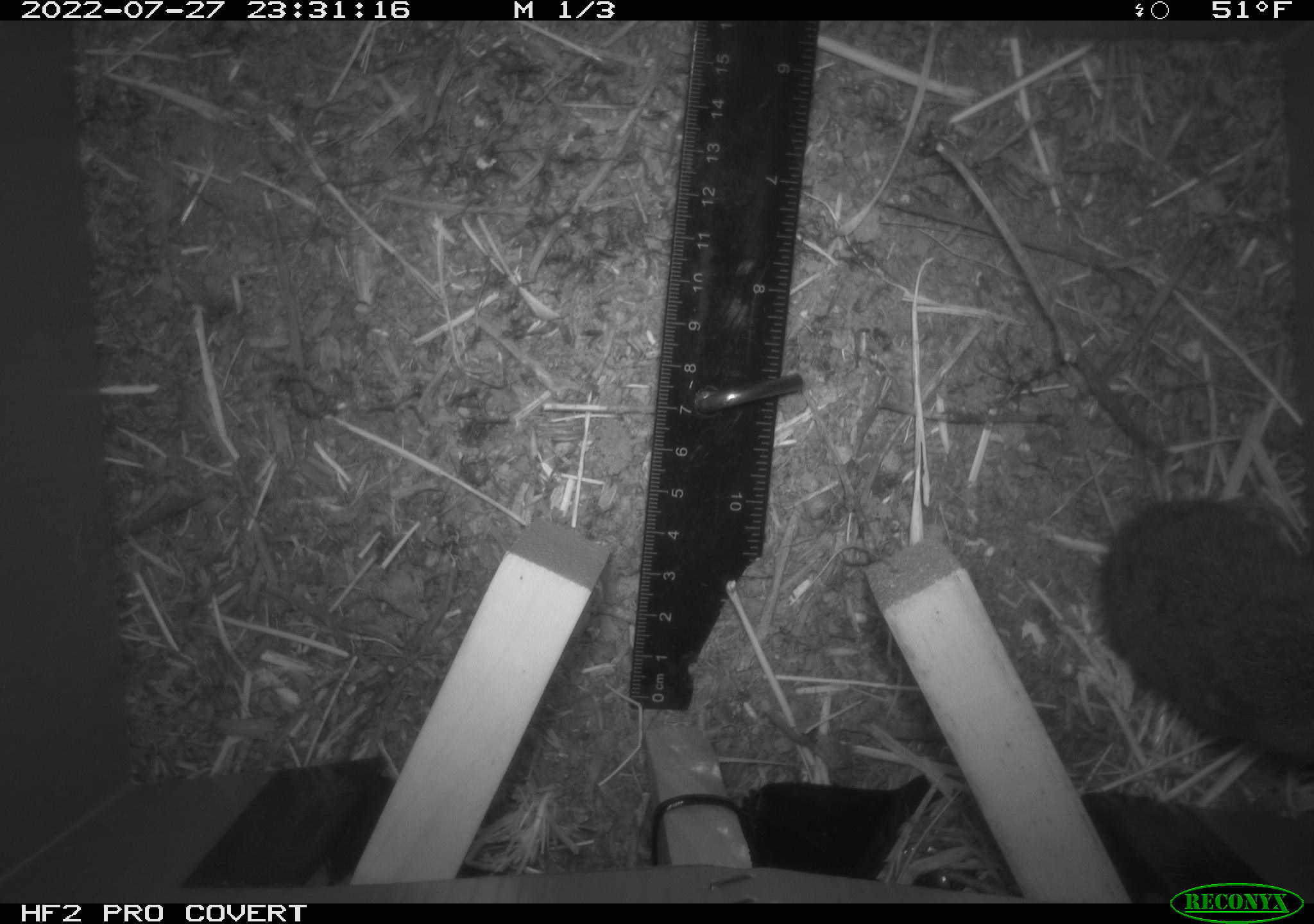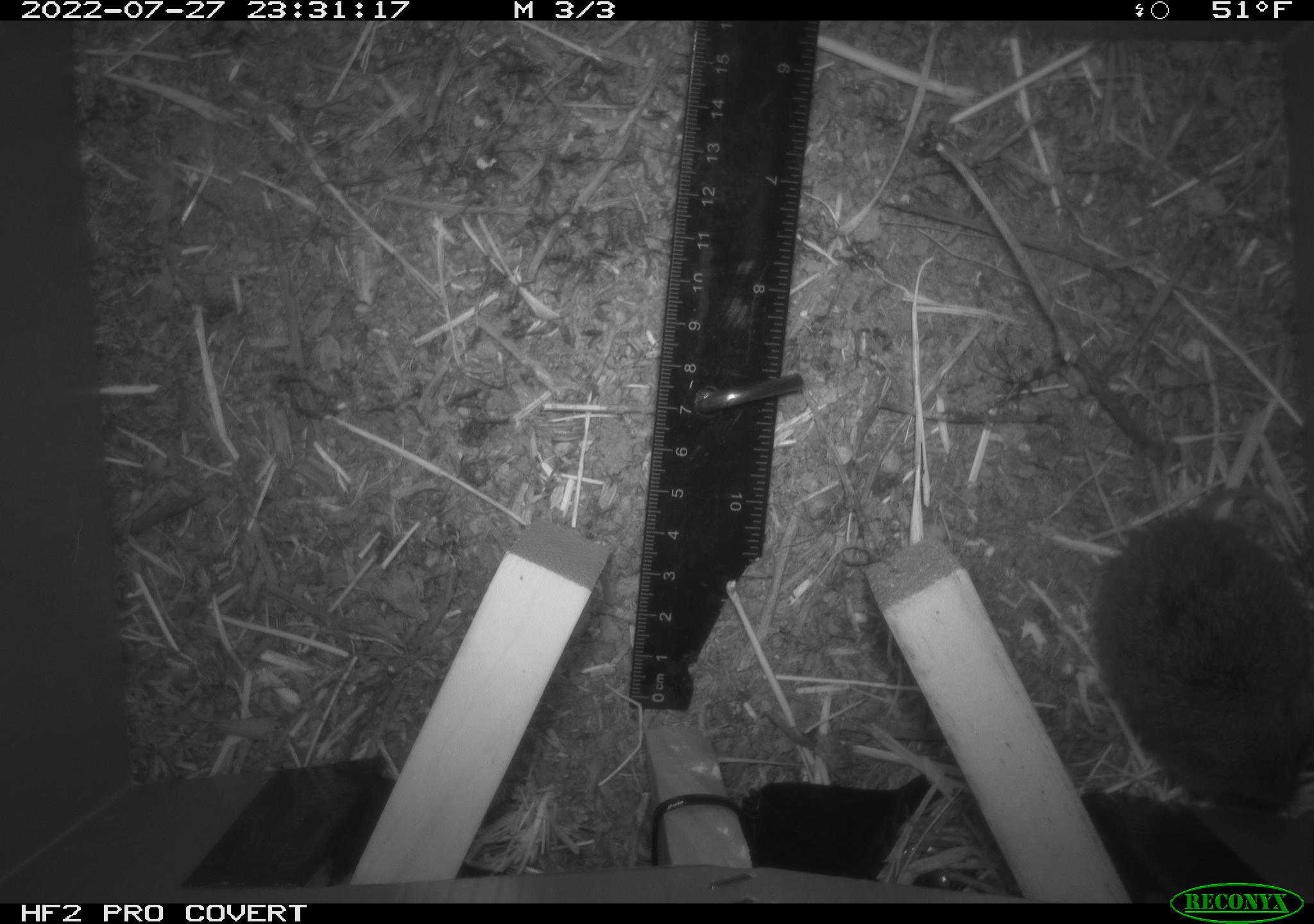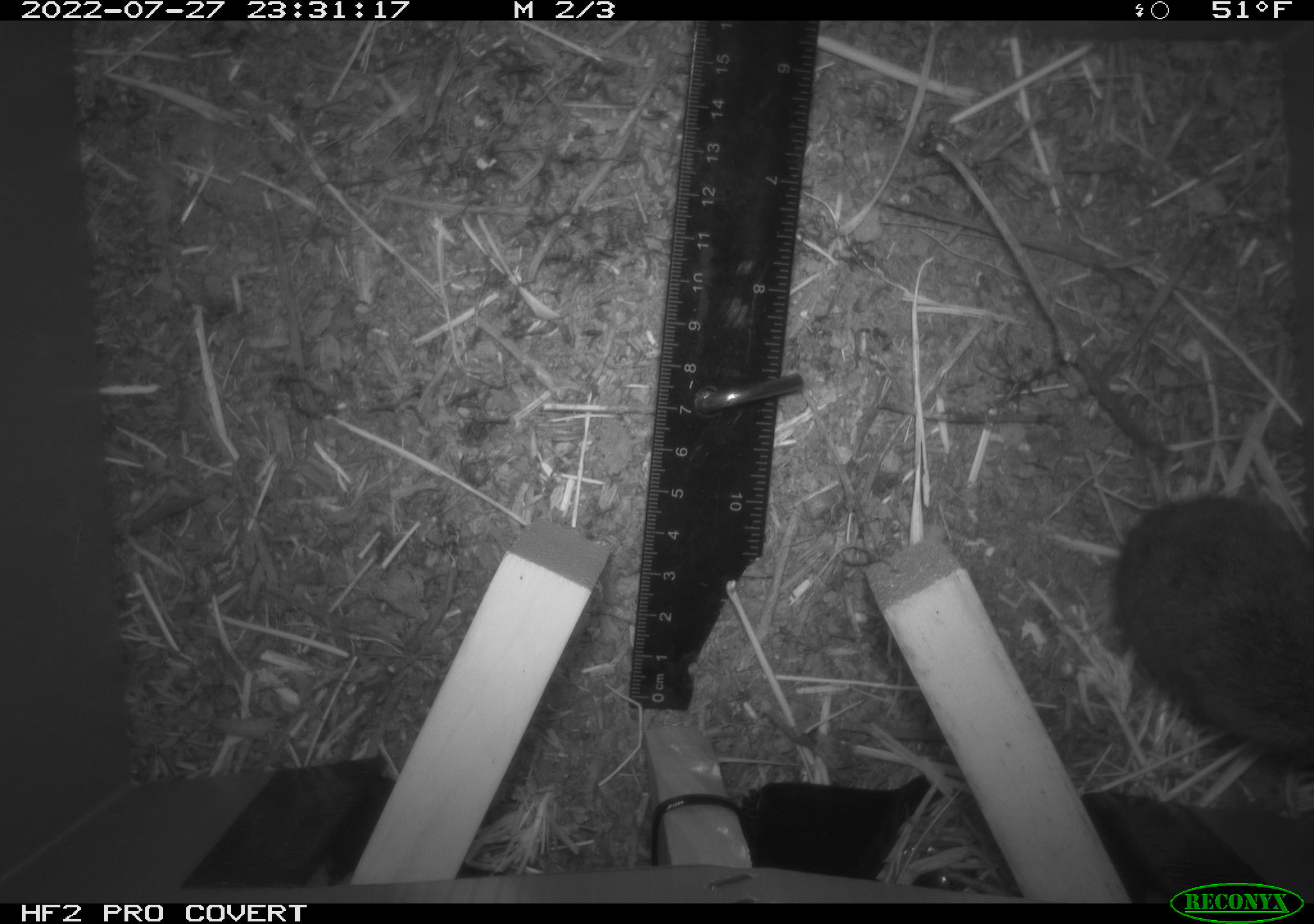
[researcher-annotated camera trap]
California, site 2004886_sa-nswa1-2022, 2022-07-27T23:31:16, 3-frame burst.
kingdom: Animalia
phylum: Chordata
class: Mammalia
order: Rodentia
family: Cricetidae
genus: Microtus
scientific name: Microtus californicus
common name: california vole